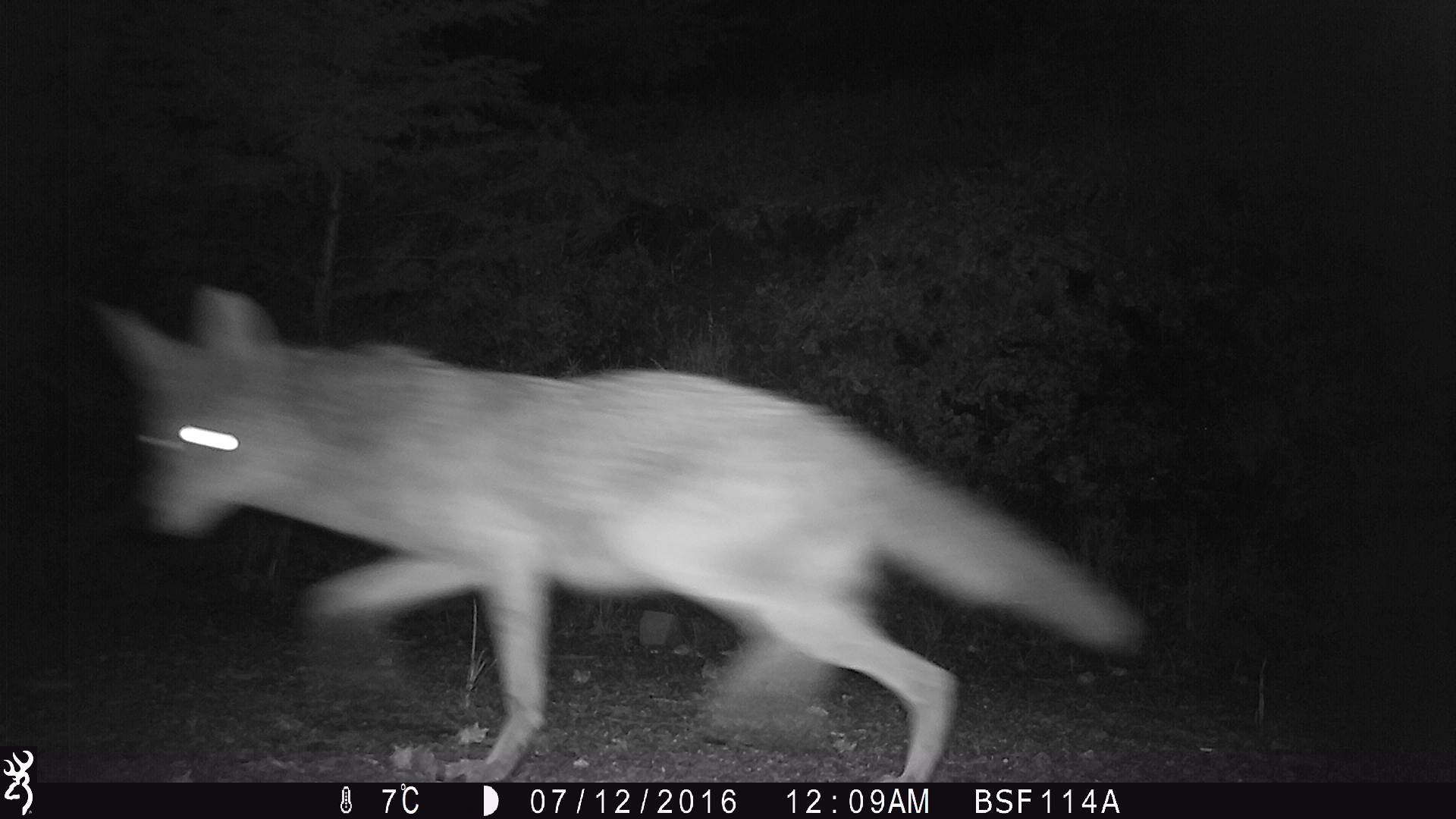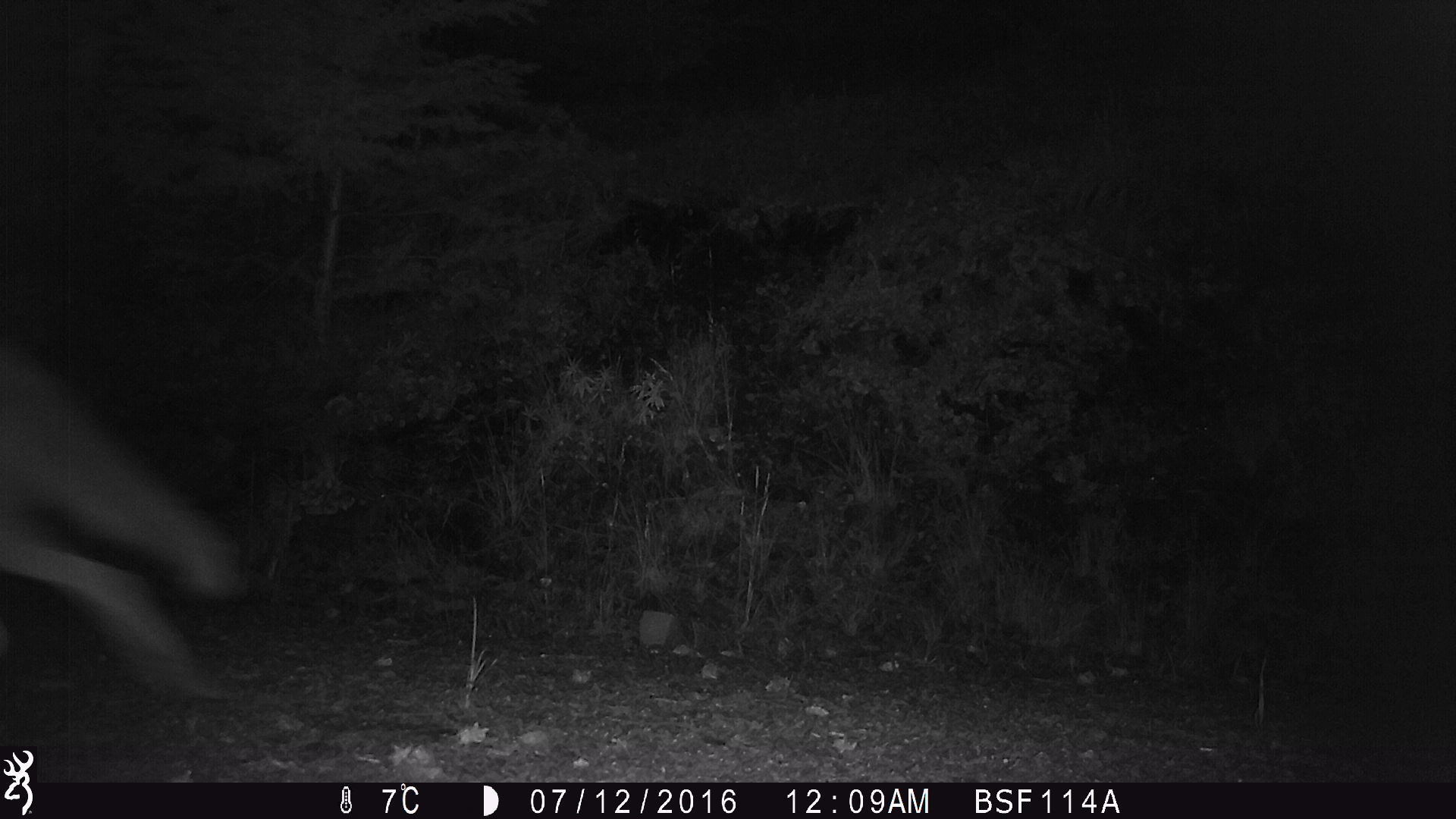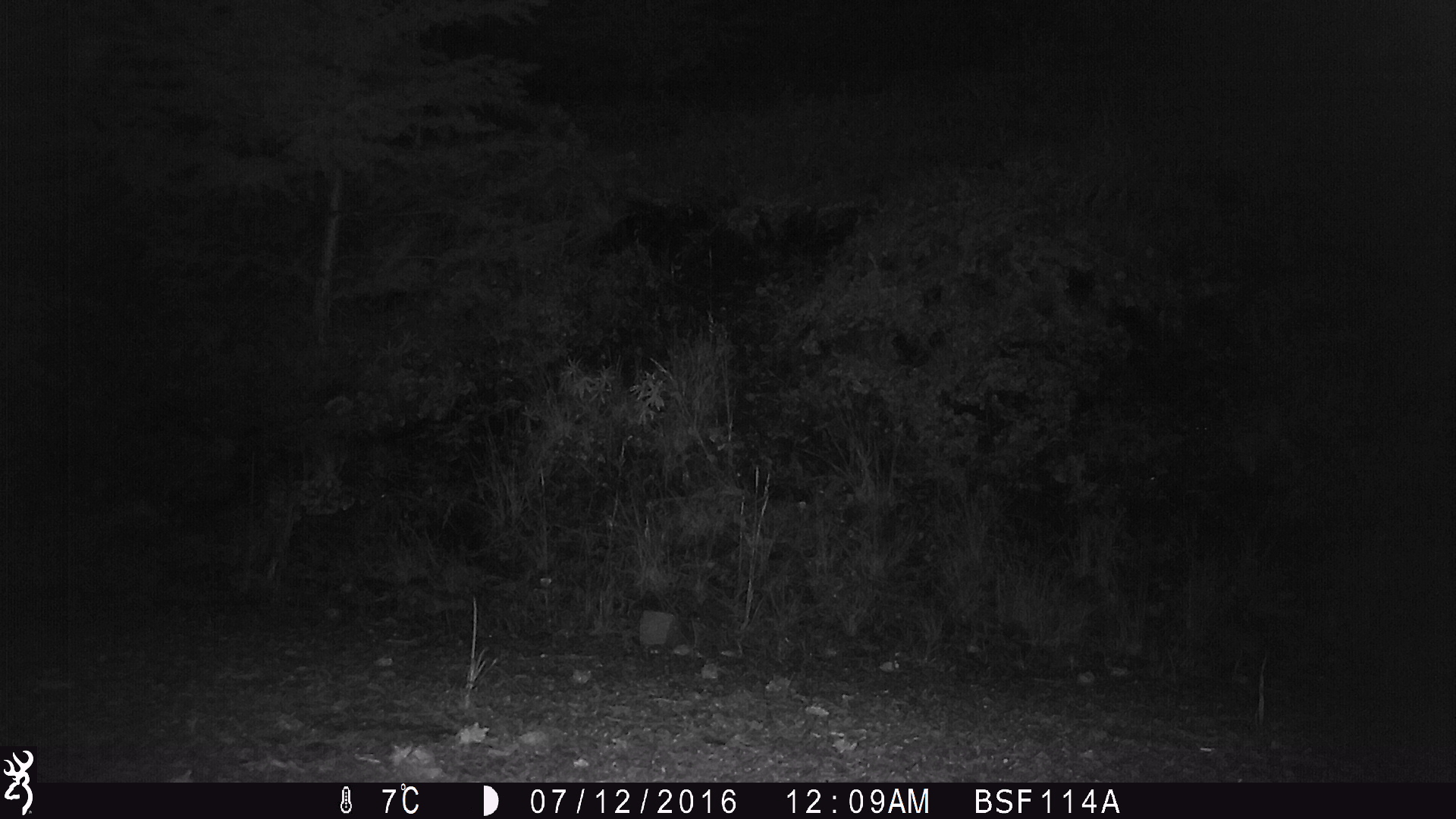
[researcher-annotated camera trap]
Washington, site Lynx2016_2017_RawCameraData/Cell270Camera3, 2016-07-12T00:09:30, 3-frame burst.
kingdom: Animalia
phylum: Chordata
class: Mammalia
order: Carnivora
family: Canidae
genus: Canis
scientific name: Canis latrans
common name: coyote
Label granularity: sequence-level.